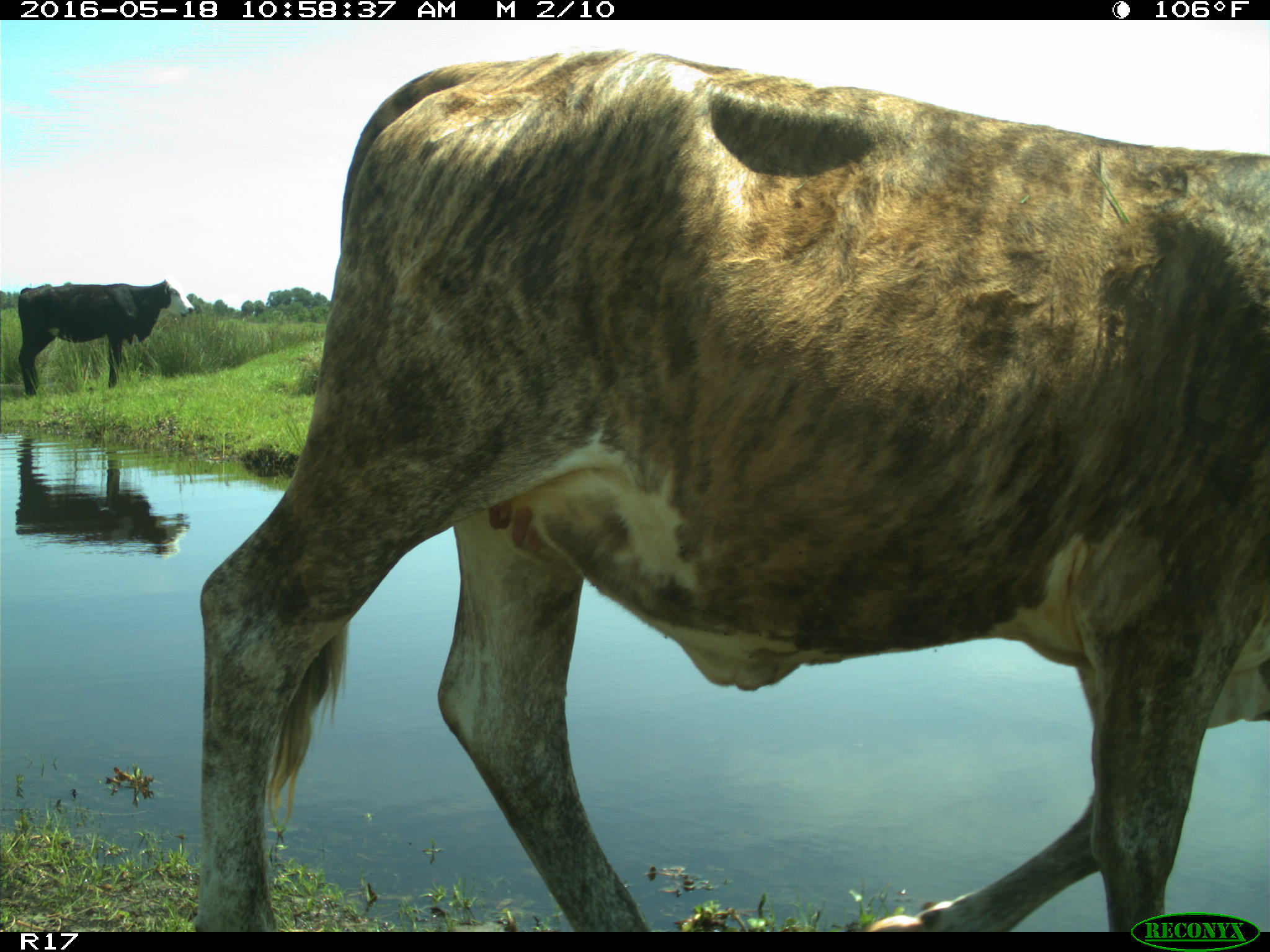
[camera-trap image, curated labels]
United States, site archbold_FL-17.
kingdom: Animalia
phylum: Chordata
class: Mammalia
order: Artiodactyla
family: Bovidae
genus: Bos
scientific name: Bos taurus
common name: domestic cow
Bos taurus (domestic cow).